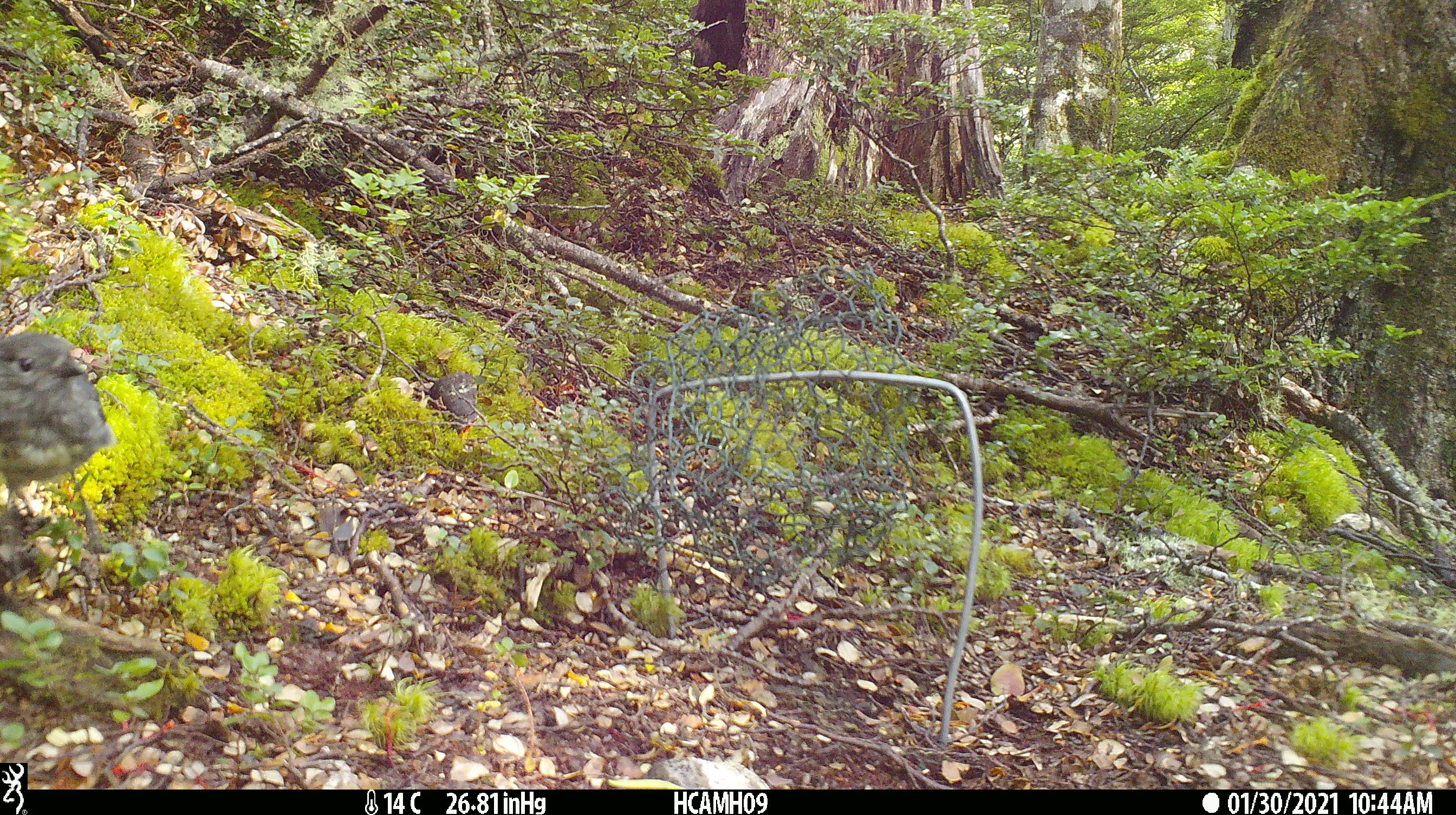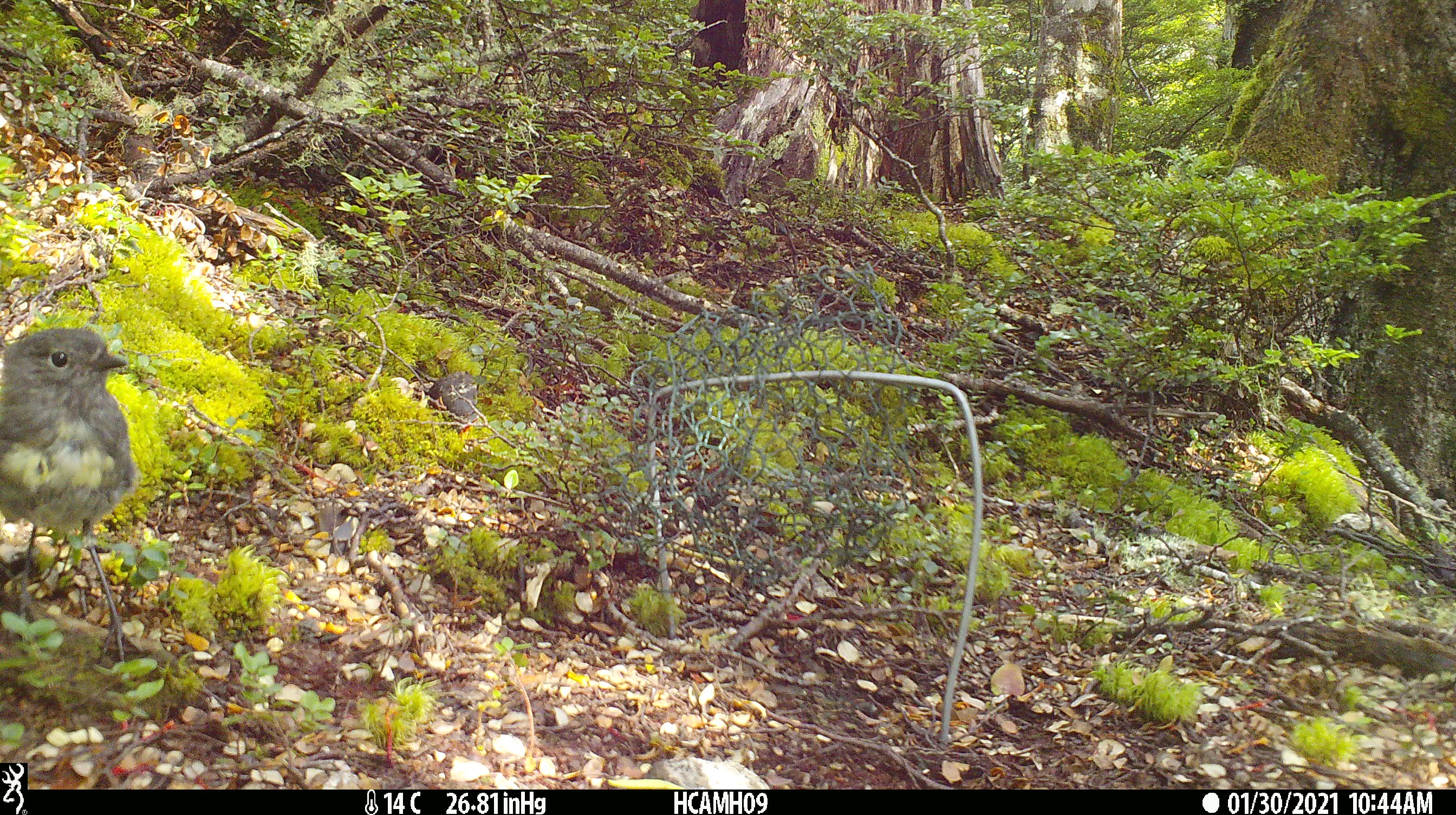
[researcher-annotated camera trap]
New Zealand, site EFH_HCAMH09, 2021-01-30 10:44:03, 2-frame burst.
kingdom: Animalia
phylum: Chordata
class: Aves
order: Passeriformes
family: Petroicidae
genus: Petroica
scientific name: Petroica australis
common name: new zealand robin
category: robin